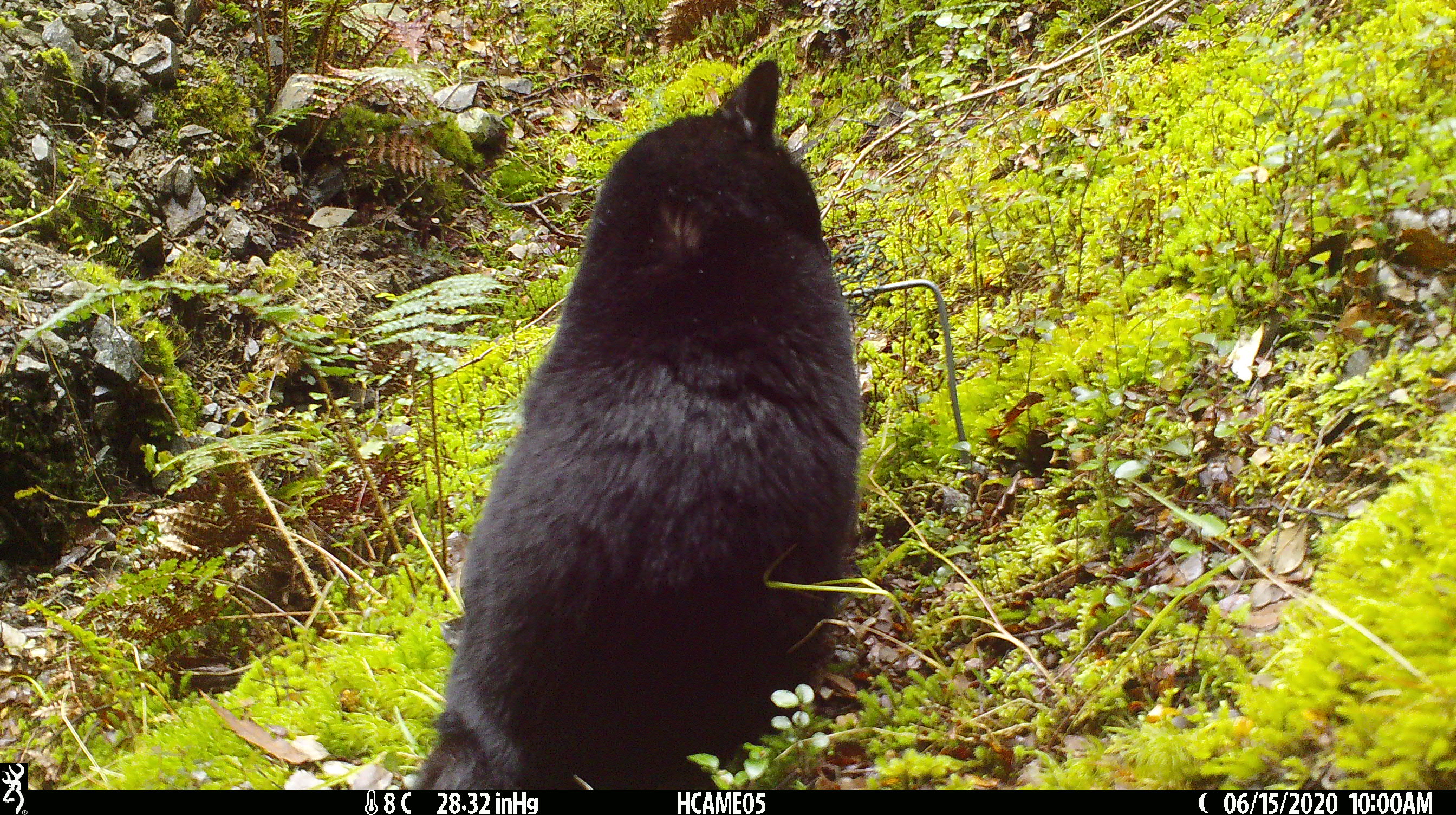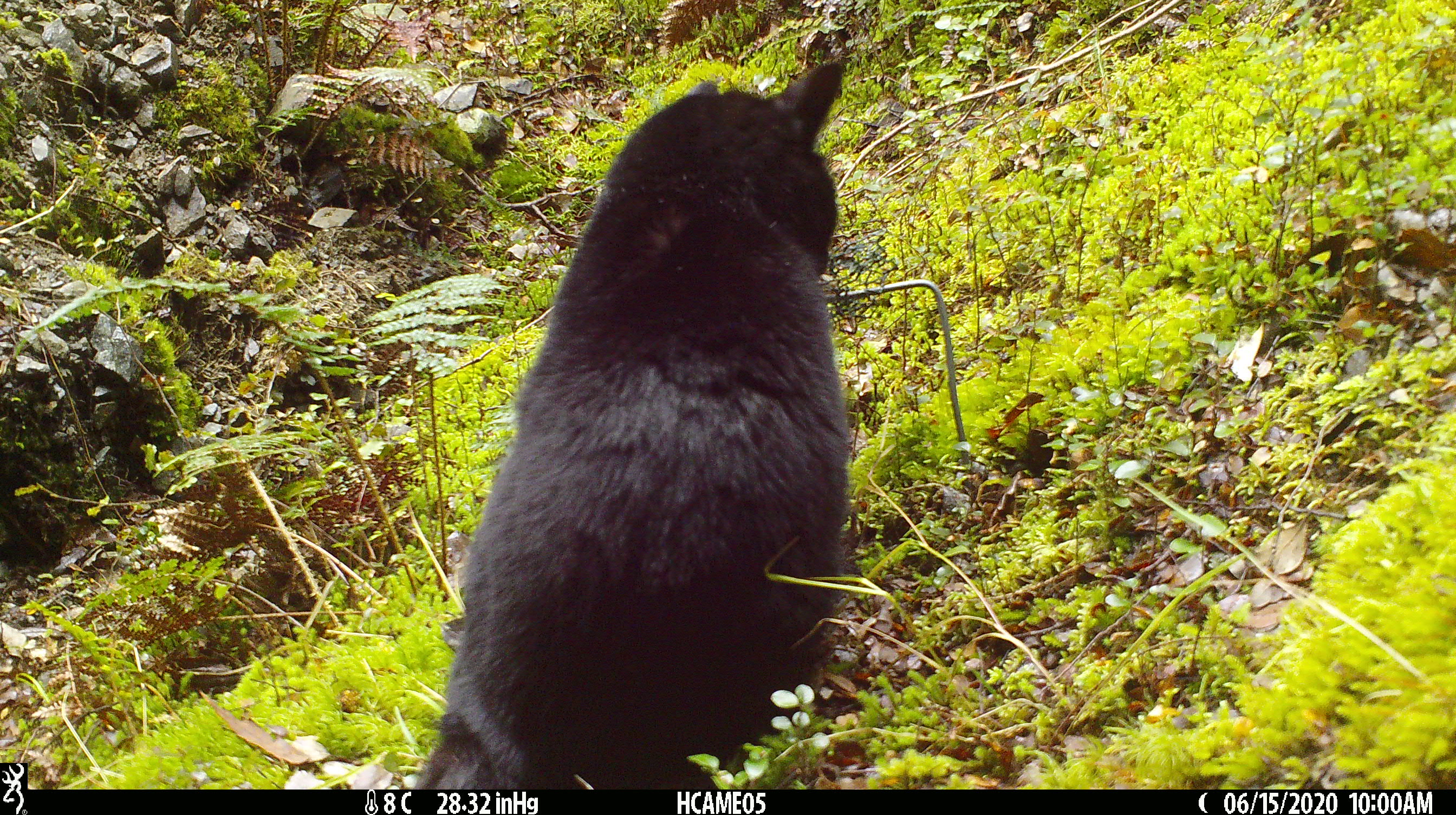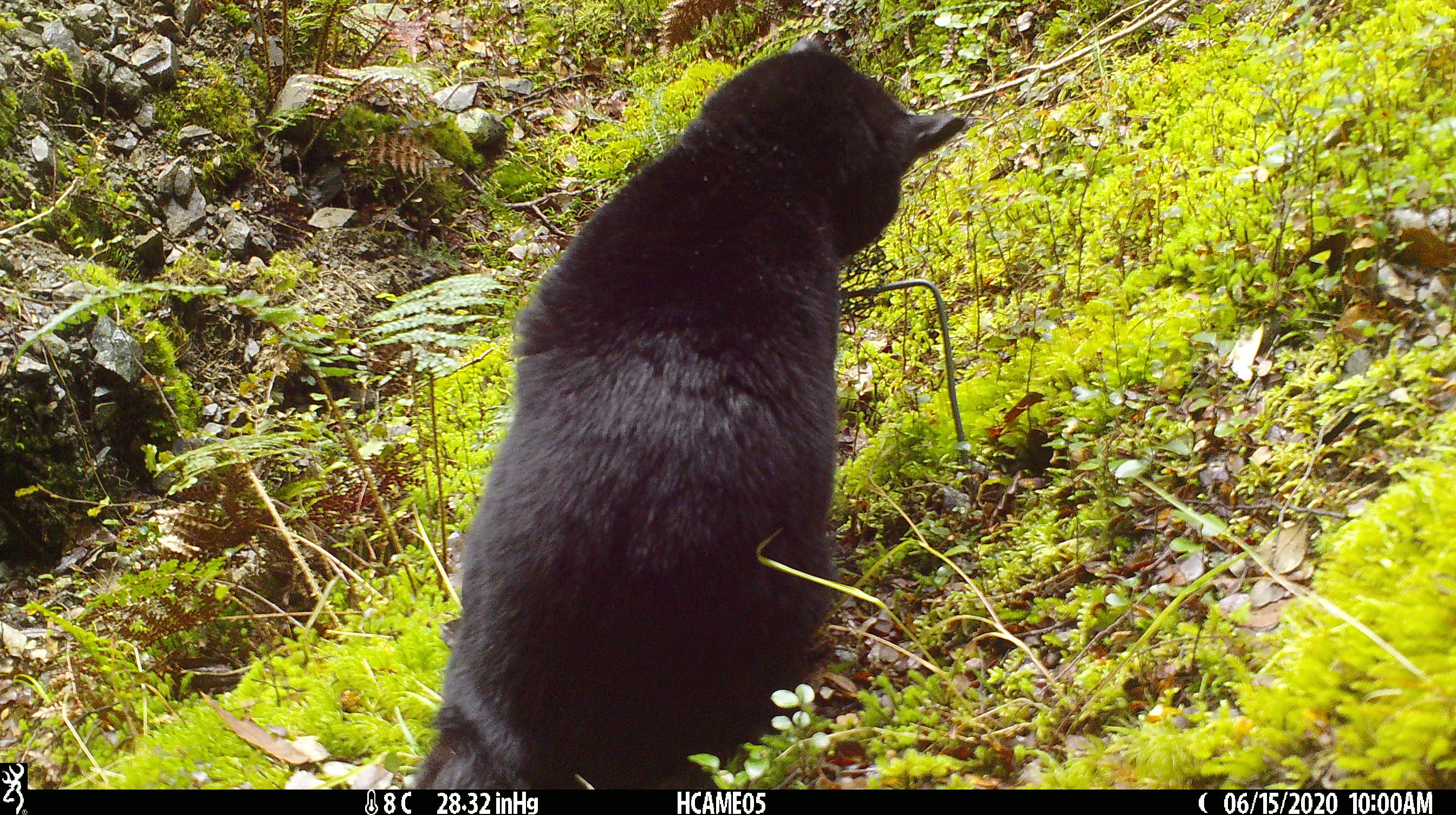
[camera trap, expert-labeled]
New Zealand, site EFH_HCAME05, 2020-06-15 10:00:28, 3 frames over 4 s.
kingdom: Animalia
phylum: Chordata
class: Mammalia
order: Carnivora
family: Felidae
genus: Felis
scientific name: Felis catus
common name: domestic cat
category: cat